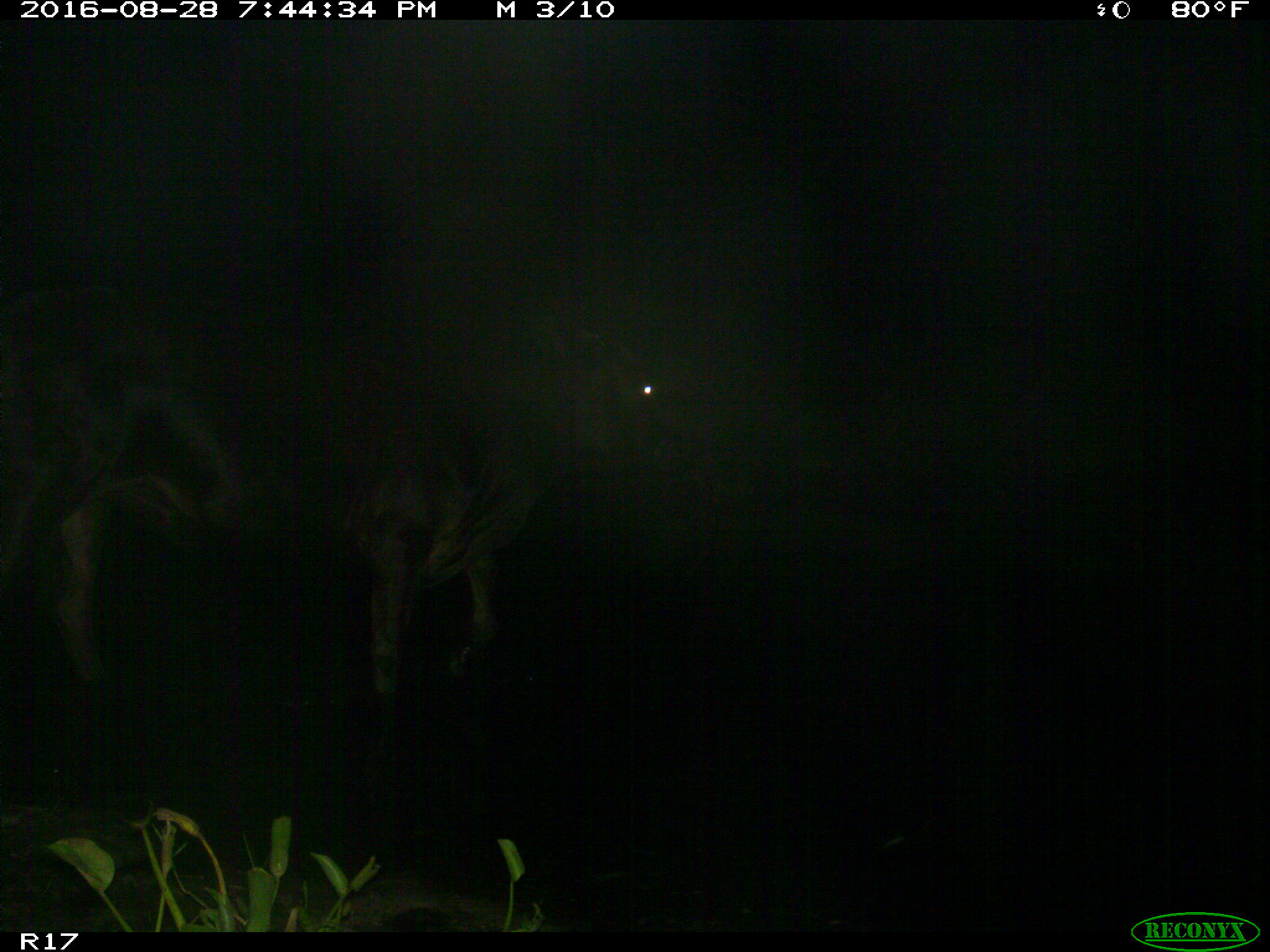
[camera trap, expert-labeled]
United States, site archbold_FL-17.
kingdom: Animalia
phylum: Chordata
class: Mammalia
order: Artiodactyla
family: Bovidae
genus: Bos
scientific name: Bos taurus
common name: domestic cow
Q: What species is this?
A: Bos taurus (domestic cow).